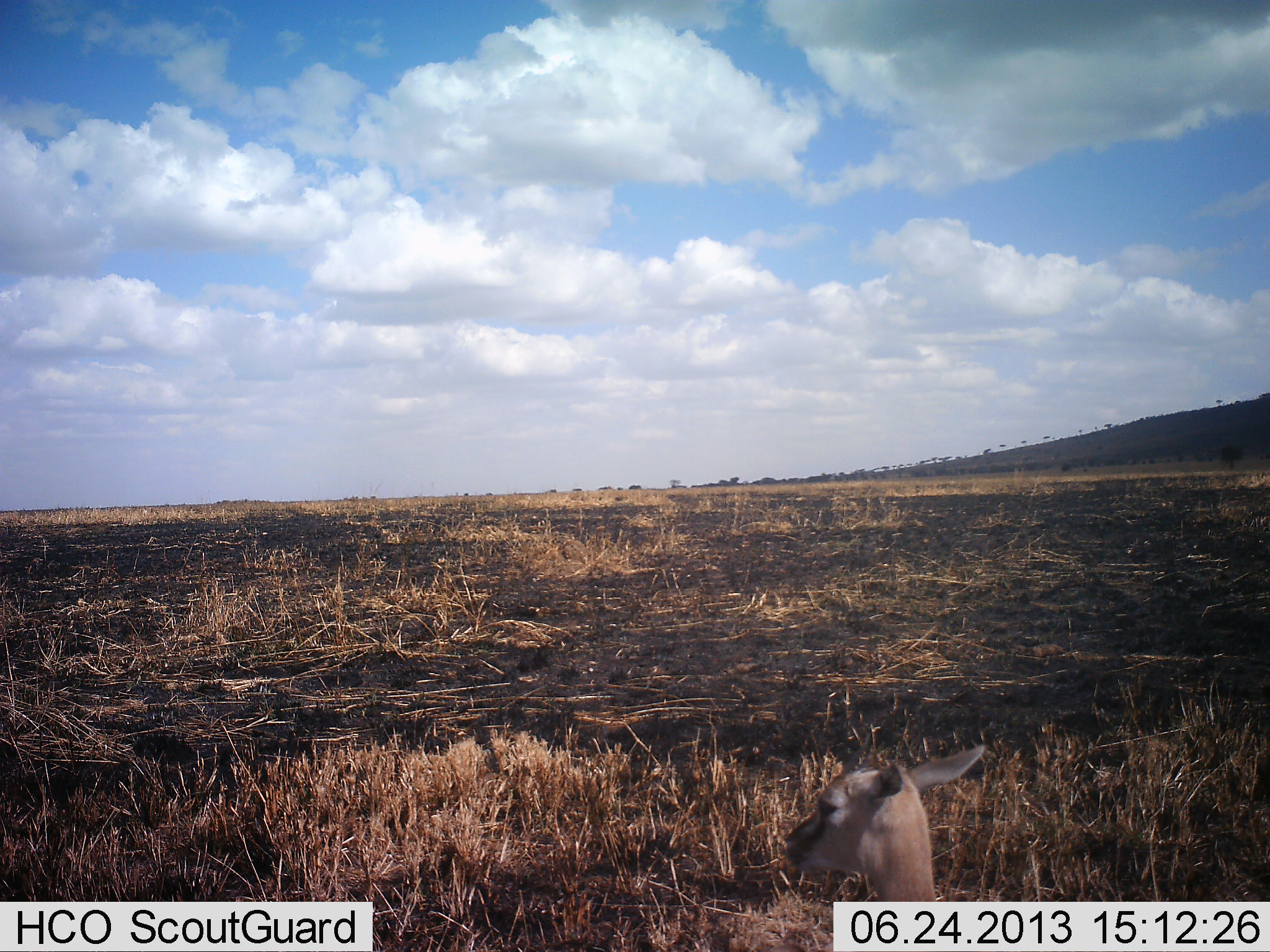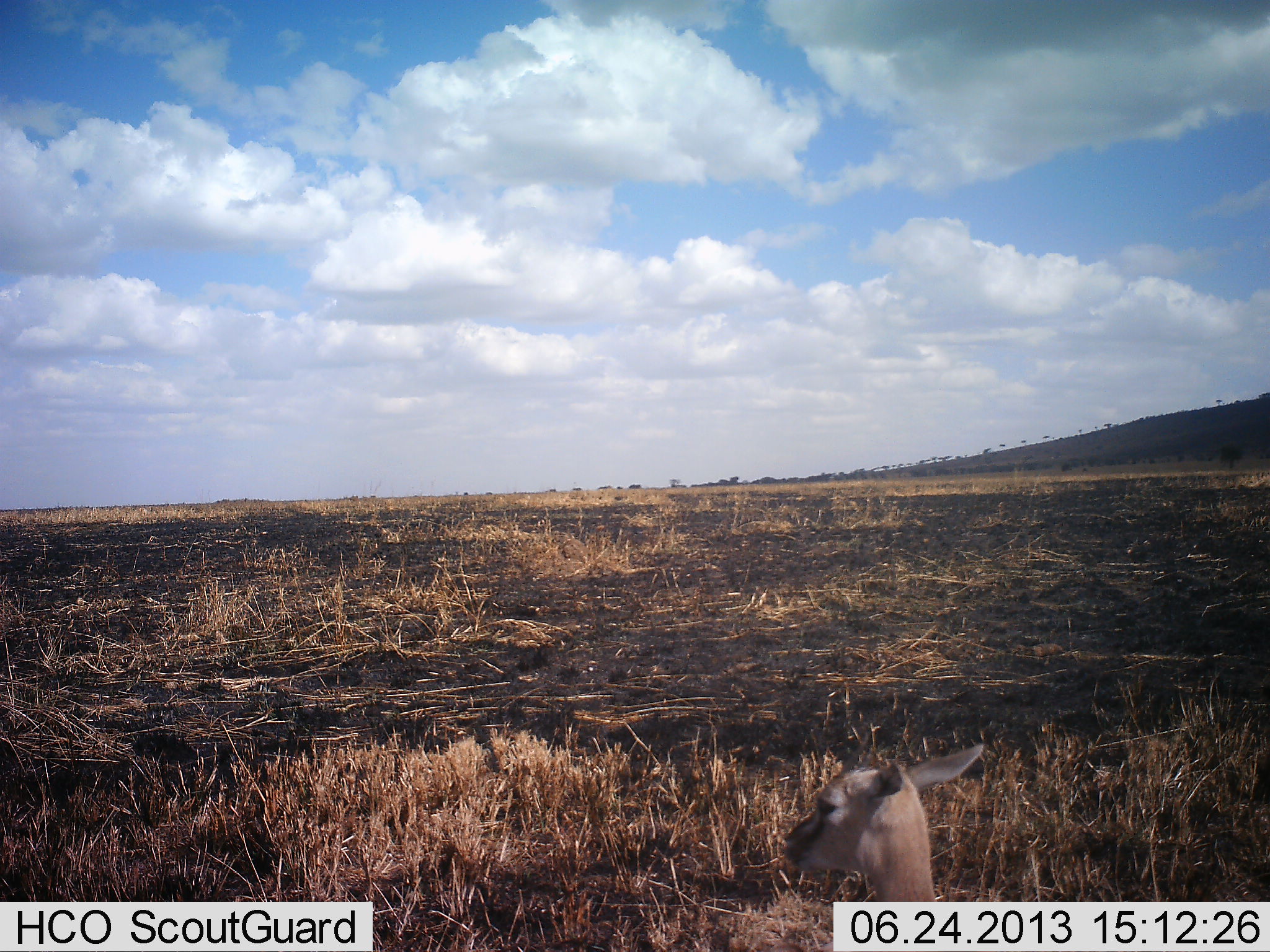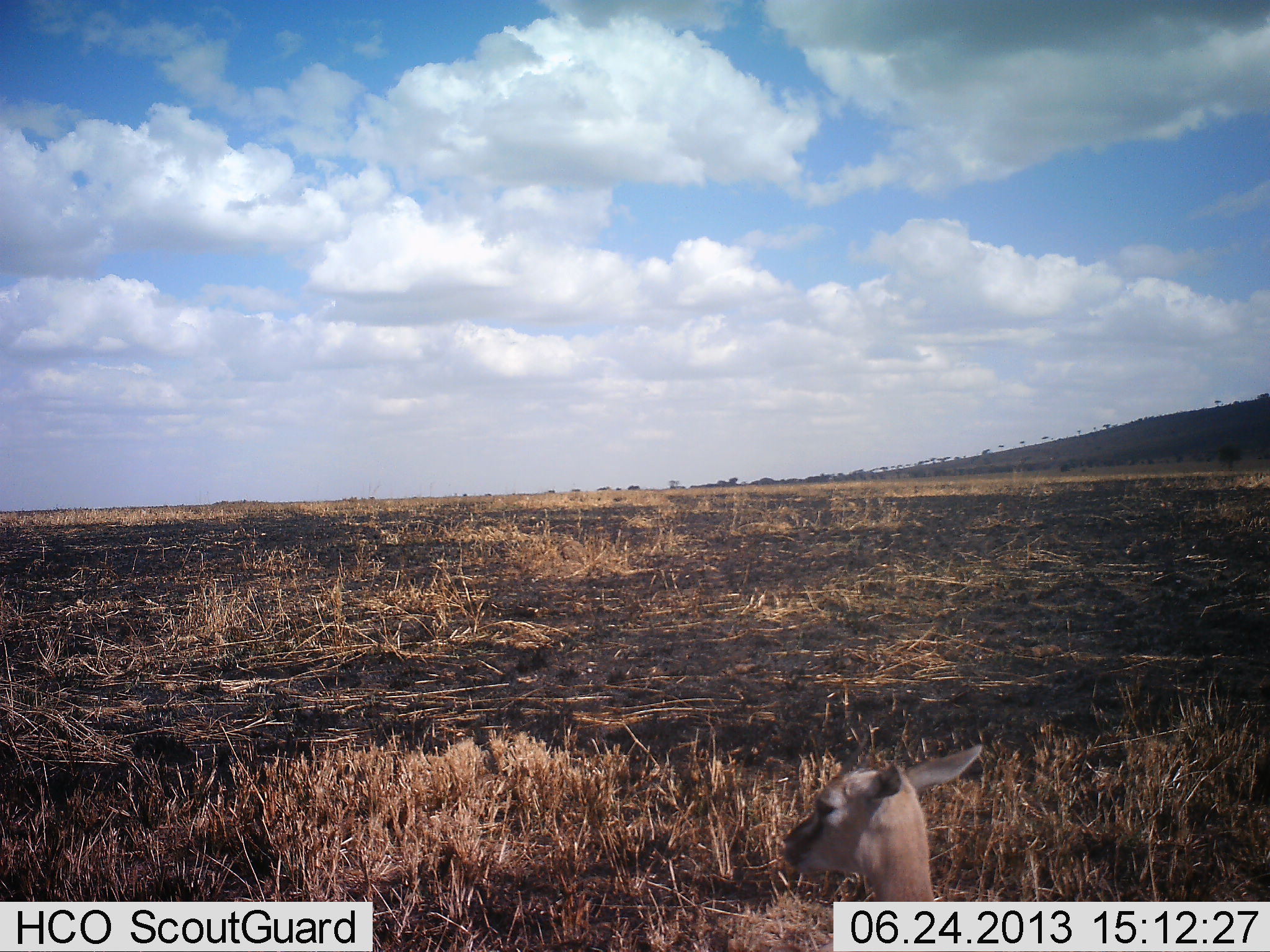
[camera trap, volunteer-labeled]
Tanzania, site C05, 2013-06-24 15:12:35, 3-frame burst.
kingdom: Animalia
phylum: Chordata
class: Mammalia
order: Artiodactyla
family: Bovidae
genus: Eudorcas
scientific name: Eudorcas thomsonii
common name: thomson's gazelle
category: gazellethomsons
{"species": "gazellethomsons (thomson's gazelle) (Eudorcas thomsonii)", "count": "1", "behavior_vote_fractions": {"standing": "68%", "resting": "26%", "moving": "5%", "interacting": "0%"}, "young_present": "42%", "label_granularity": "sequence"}